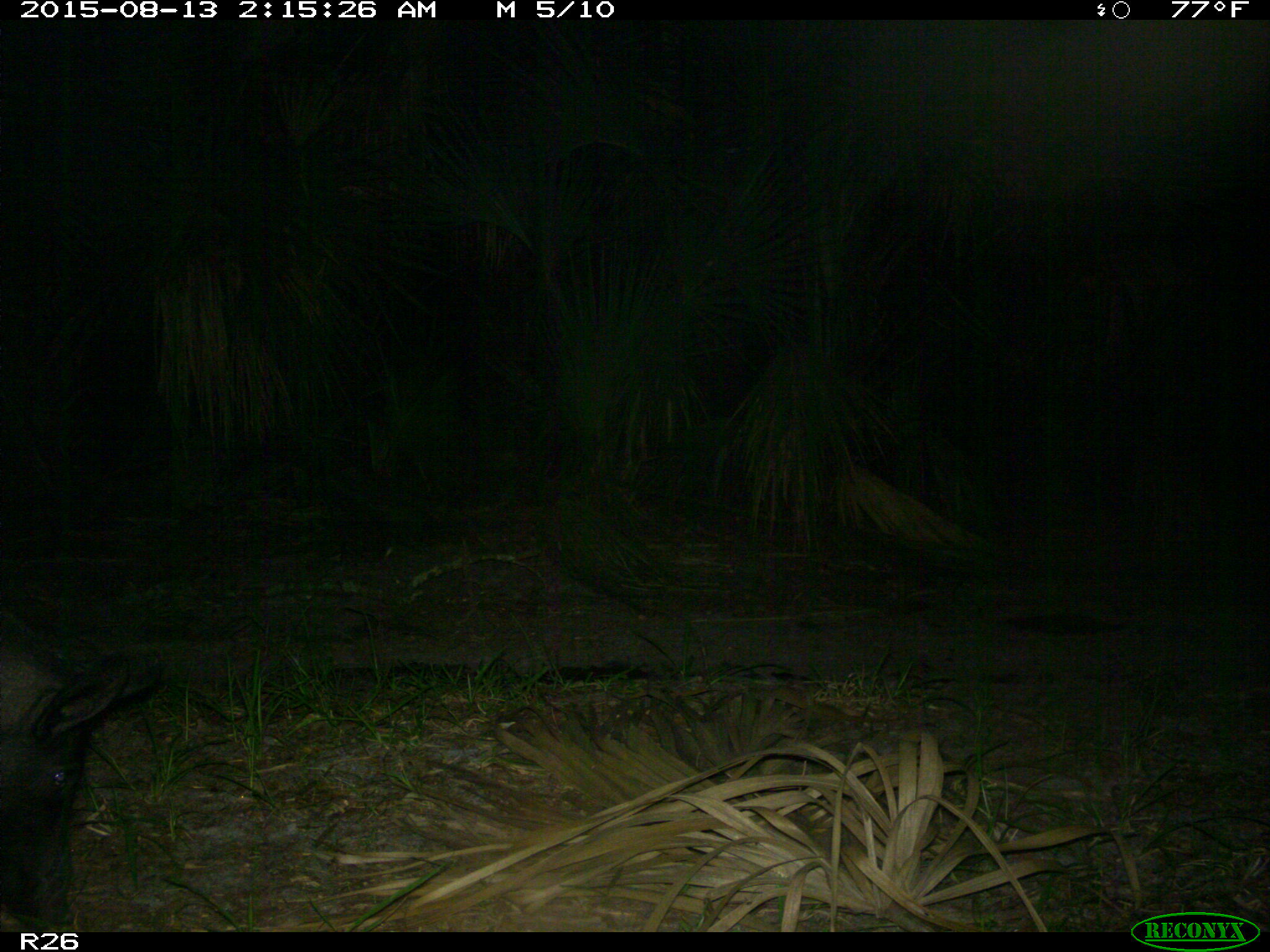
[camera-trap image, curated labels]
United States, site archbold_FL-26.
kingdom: Animalia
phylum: Chordata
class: Mammalia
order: Artiodactyla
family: Suidae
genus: Sus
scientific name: Sus scrofa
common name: wild boar